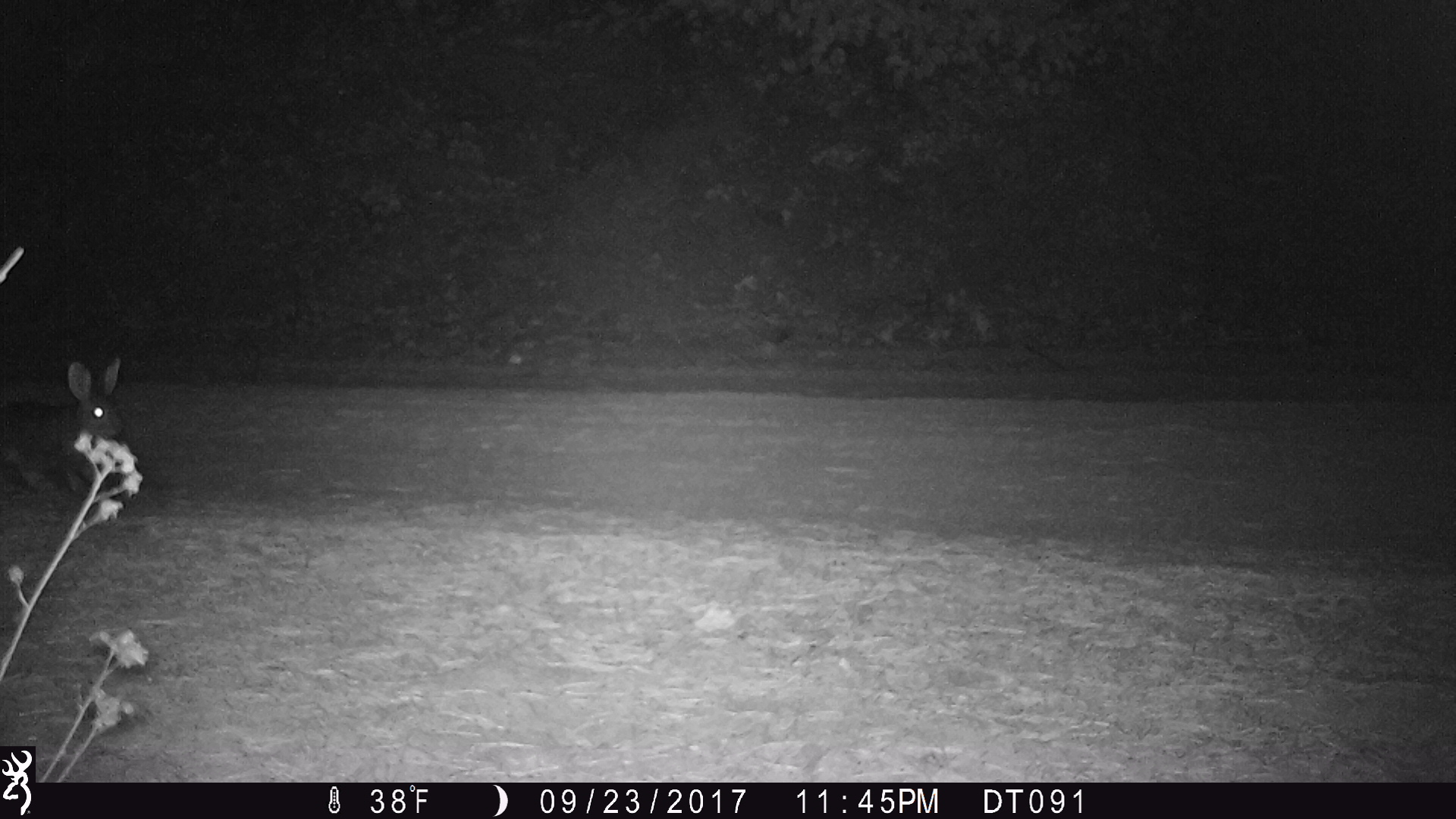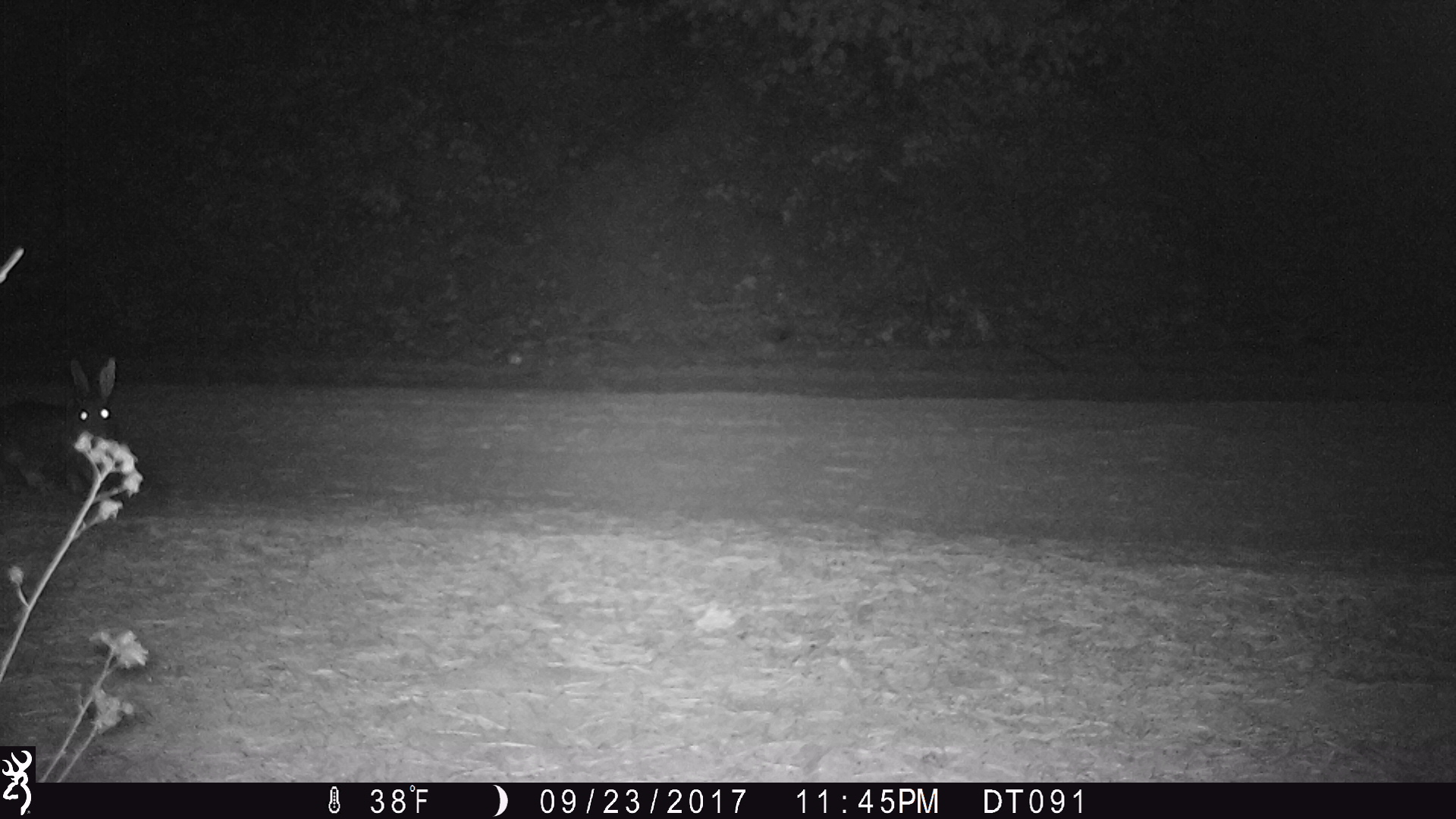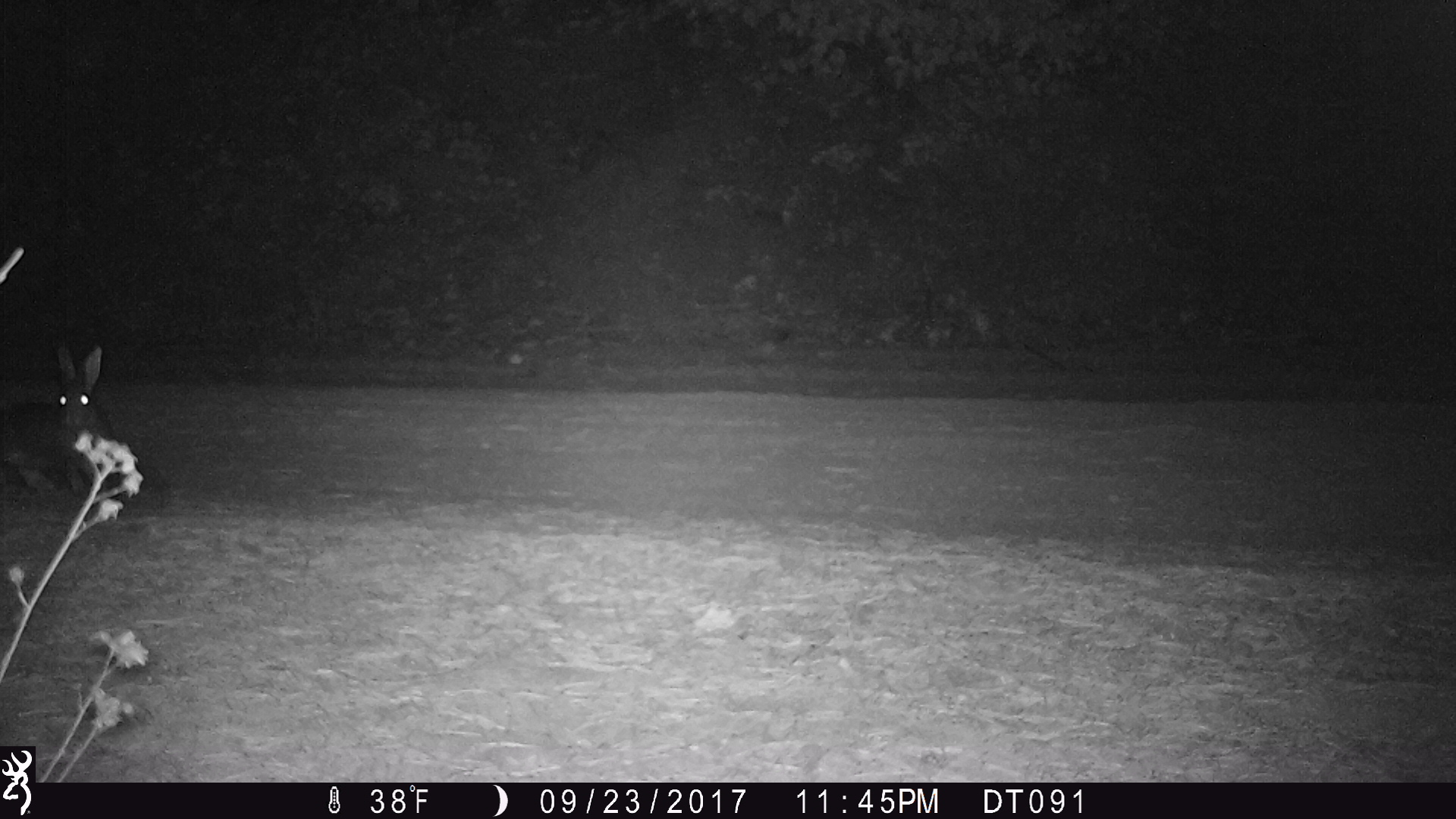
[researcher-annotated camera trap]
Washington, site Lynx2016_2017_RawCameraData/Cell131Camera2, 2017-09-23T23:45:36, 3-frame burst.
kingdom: Animalia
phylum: Chordata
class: Mammalia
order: Lagomorpha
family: Leporidae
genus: Lepus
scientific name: Lepus americanus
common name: snowshoe hare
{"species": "Lepus americanus (snowshoe hare)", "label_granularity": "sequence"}